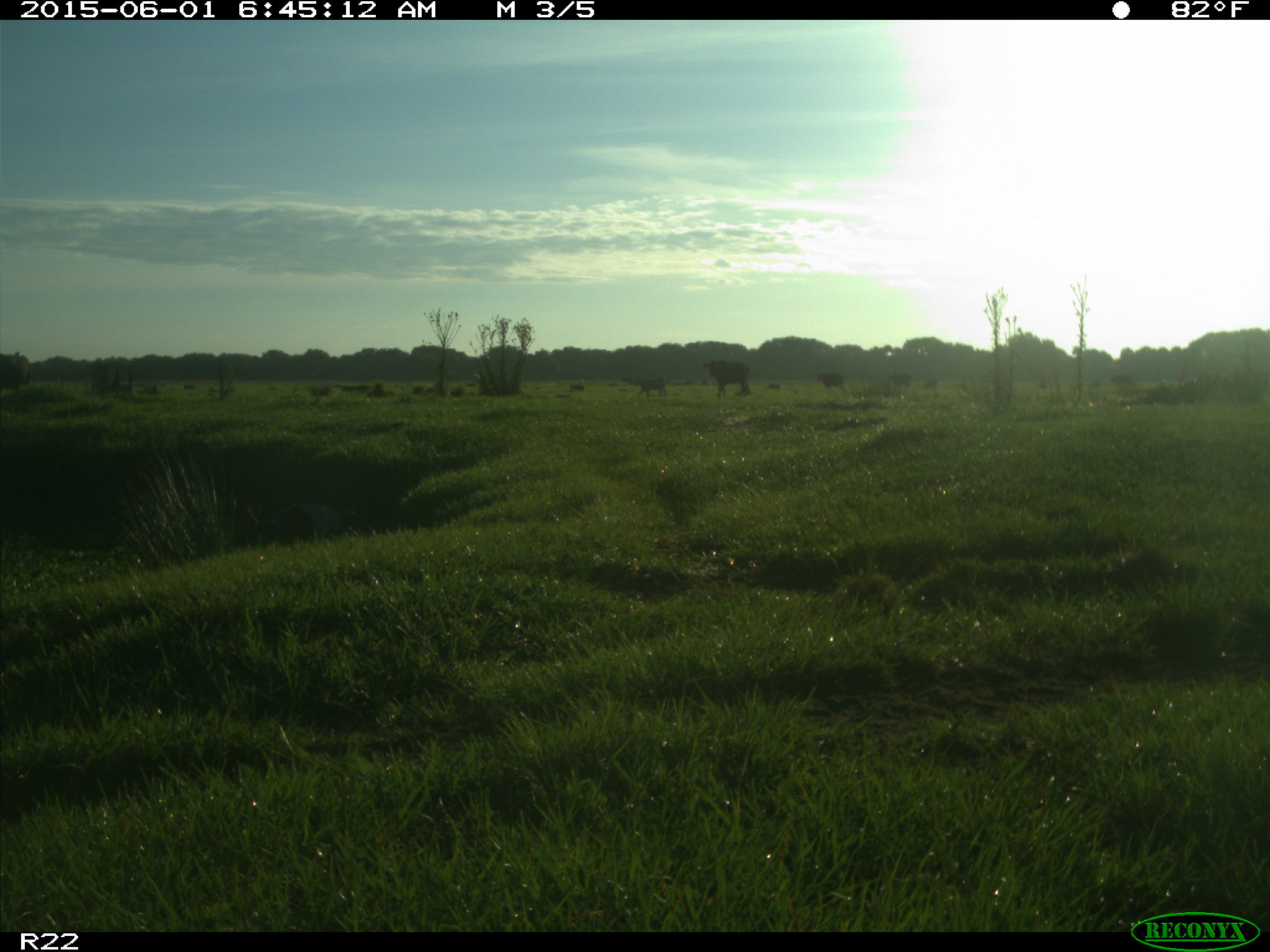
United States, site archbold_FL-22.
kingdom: Animalia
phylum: Chordata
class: Mammalia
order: Artiodactyla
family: Bovidae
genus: Bos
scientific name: Bos taurus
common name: domestic cow